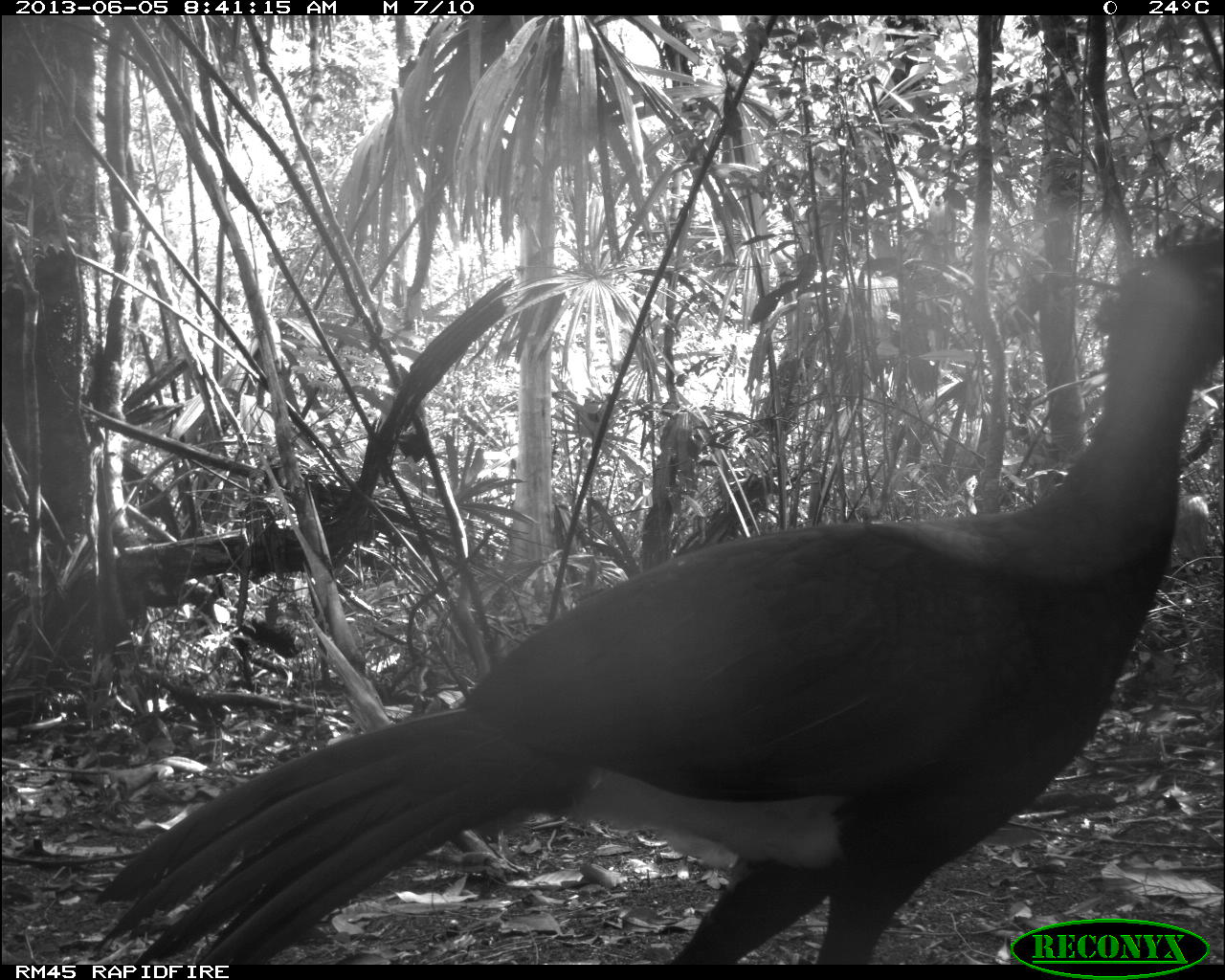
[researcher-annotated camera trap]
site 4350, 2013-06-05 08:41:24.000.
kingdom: Animalia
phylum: Chordata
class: Aves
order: Galliformes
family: Cracidae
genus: Crax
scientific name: Crax rubra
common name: great curassow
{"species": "Crax rubra (great curassow)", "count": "1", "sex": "male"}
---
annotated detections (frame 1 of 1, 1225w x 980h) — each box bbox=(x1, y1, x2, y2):
crax rubra: bbox=(88, 211, 1222, 962)